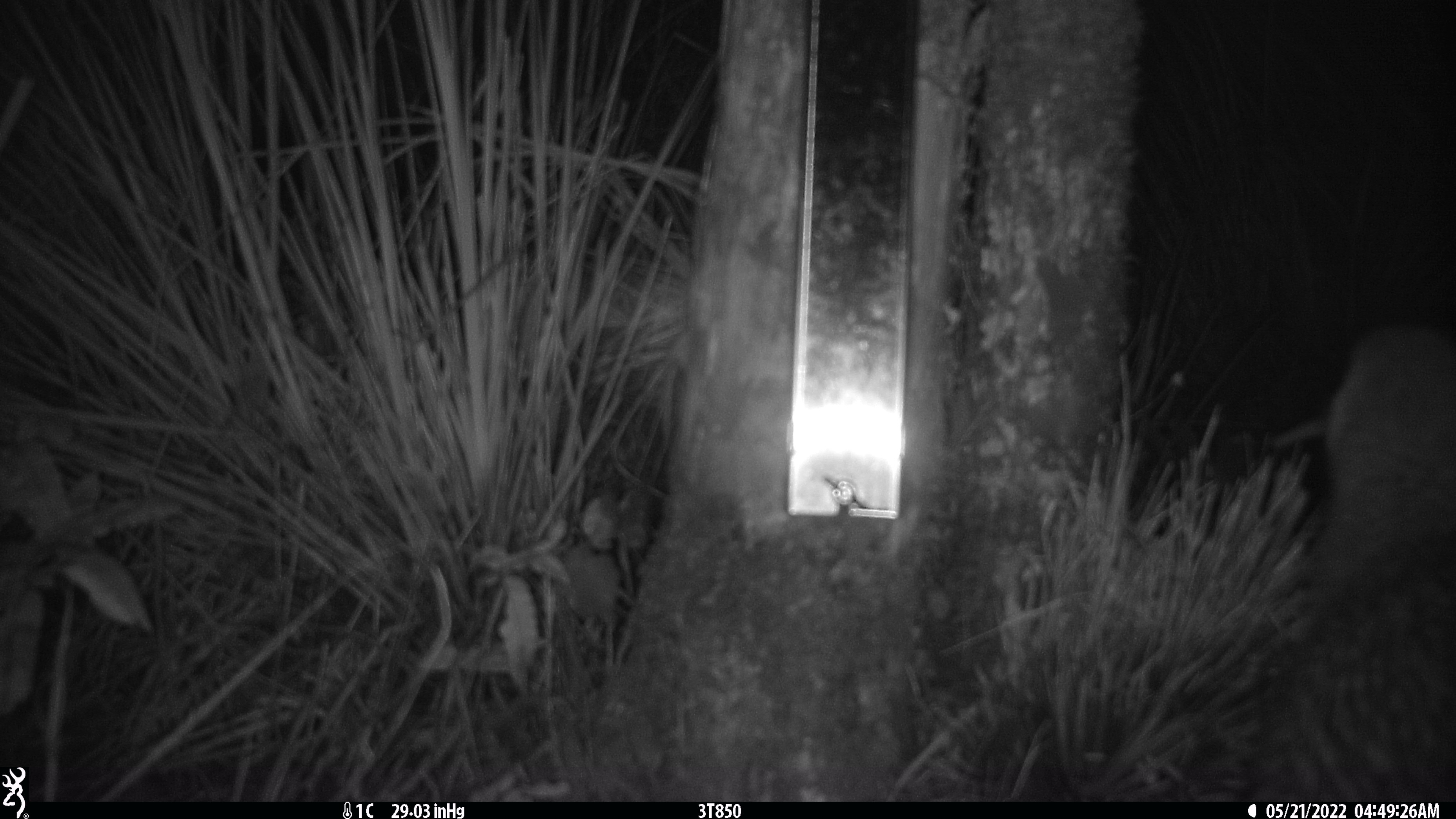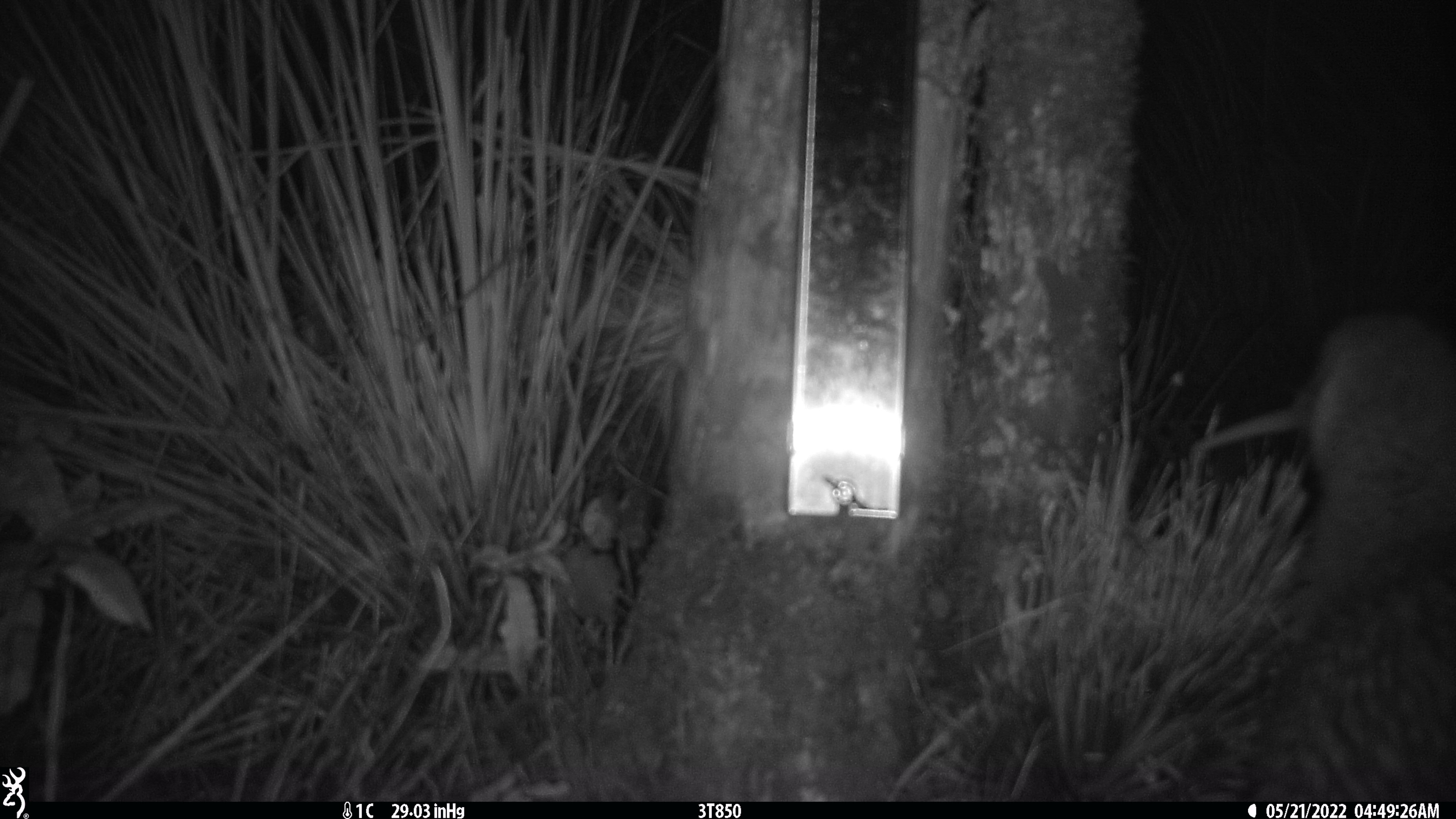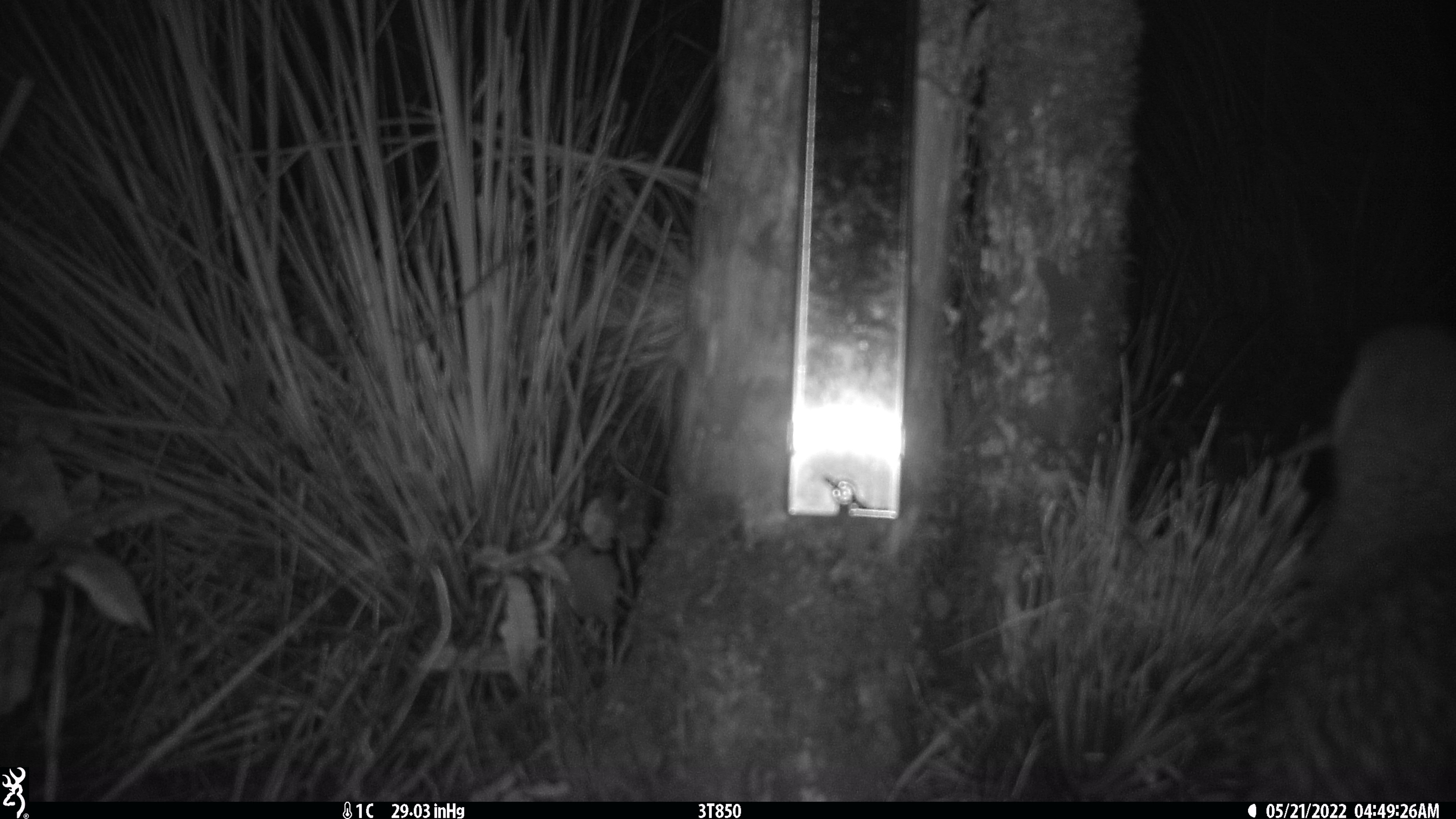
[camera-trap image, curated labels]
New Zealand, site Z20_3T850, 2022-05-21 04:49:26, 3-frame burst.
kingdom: Animalia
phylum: Chordata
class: Aves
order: Apterygiformes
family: Apterygidae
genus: Apteryx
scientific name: Apteryx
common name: kiwi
Kiwi (Apteryx).